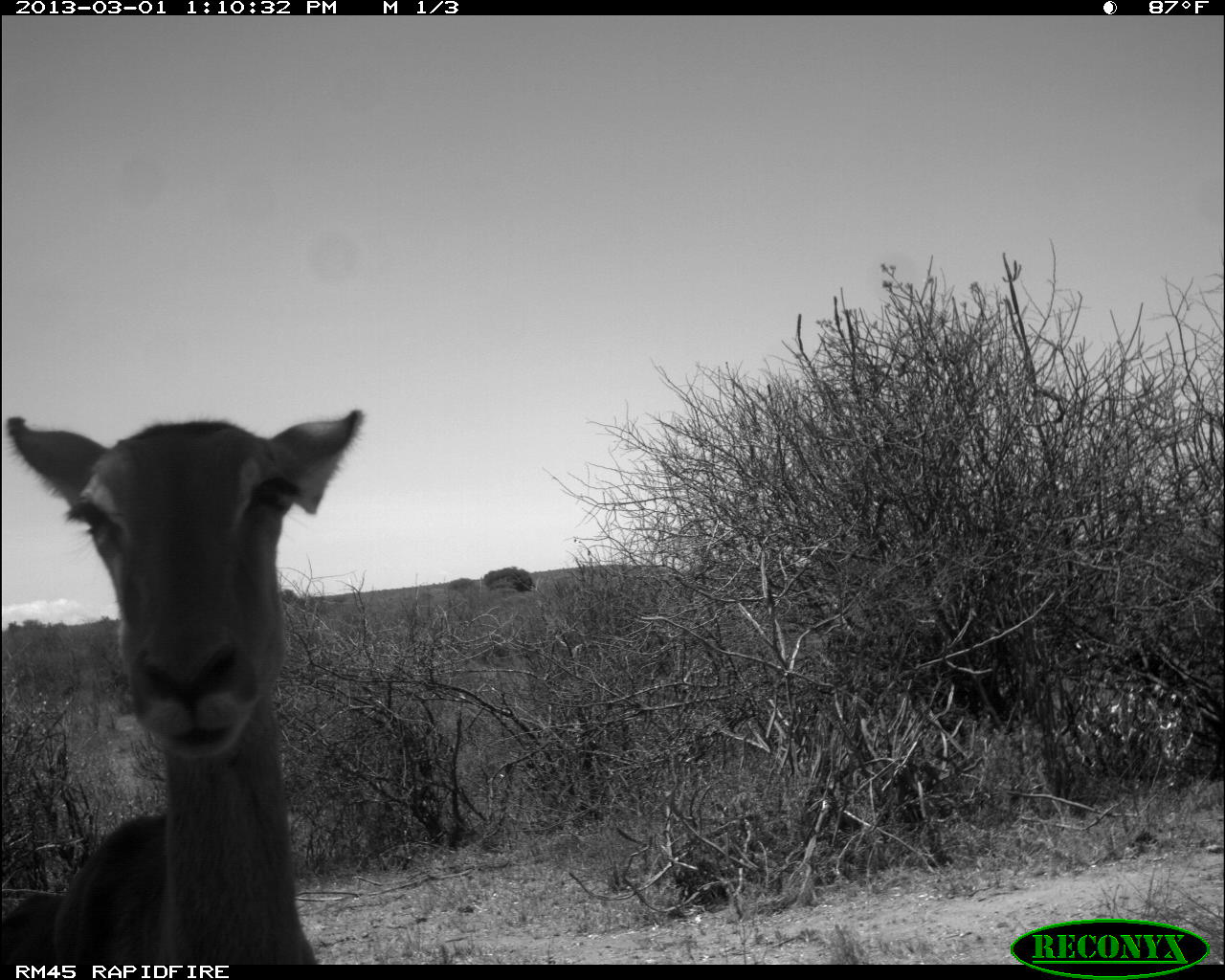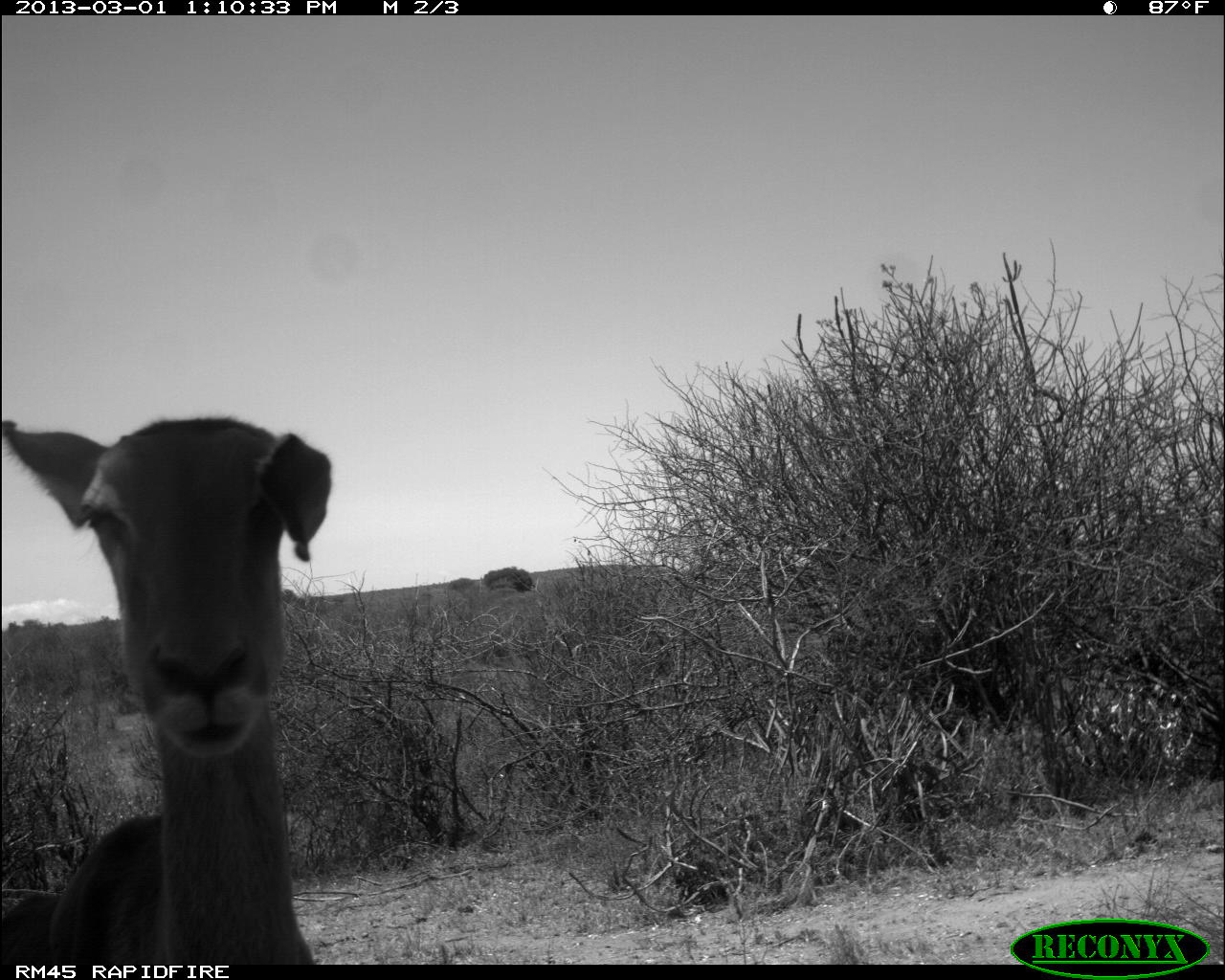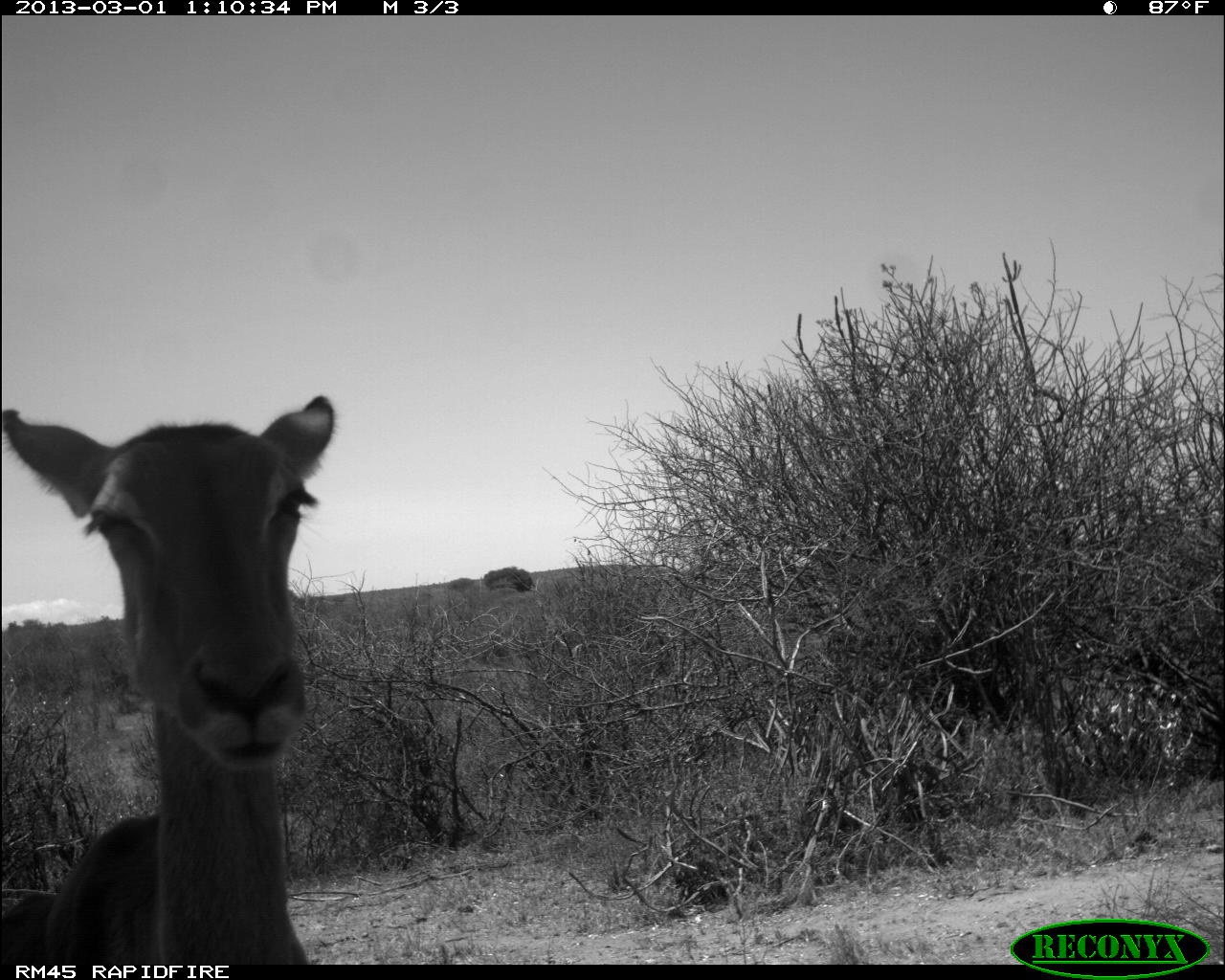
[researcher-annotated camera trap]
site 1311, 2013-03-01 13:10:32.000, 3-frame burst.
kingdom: Animalia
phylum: Chordata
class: Mammalia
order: Artiodactyla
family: Bovidae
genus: Aepyceros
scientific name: Aepyceros melampus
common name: impala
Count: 1.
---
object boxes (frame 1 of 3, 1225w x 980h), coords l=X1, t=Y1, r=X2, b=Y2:
aepyceros melampus: l=0, t=408, r=364, b=964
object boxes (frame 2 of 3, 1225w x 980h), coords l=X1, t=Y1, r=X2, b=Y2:
aepyceros melampus: l=0, t=416, r=331, b=964